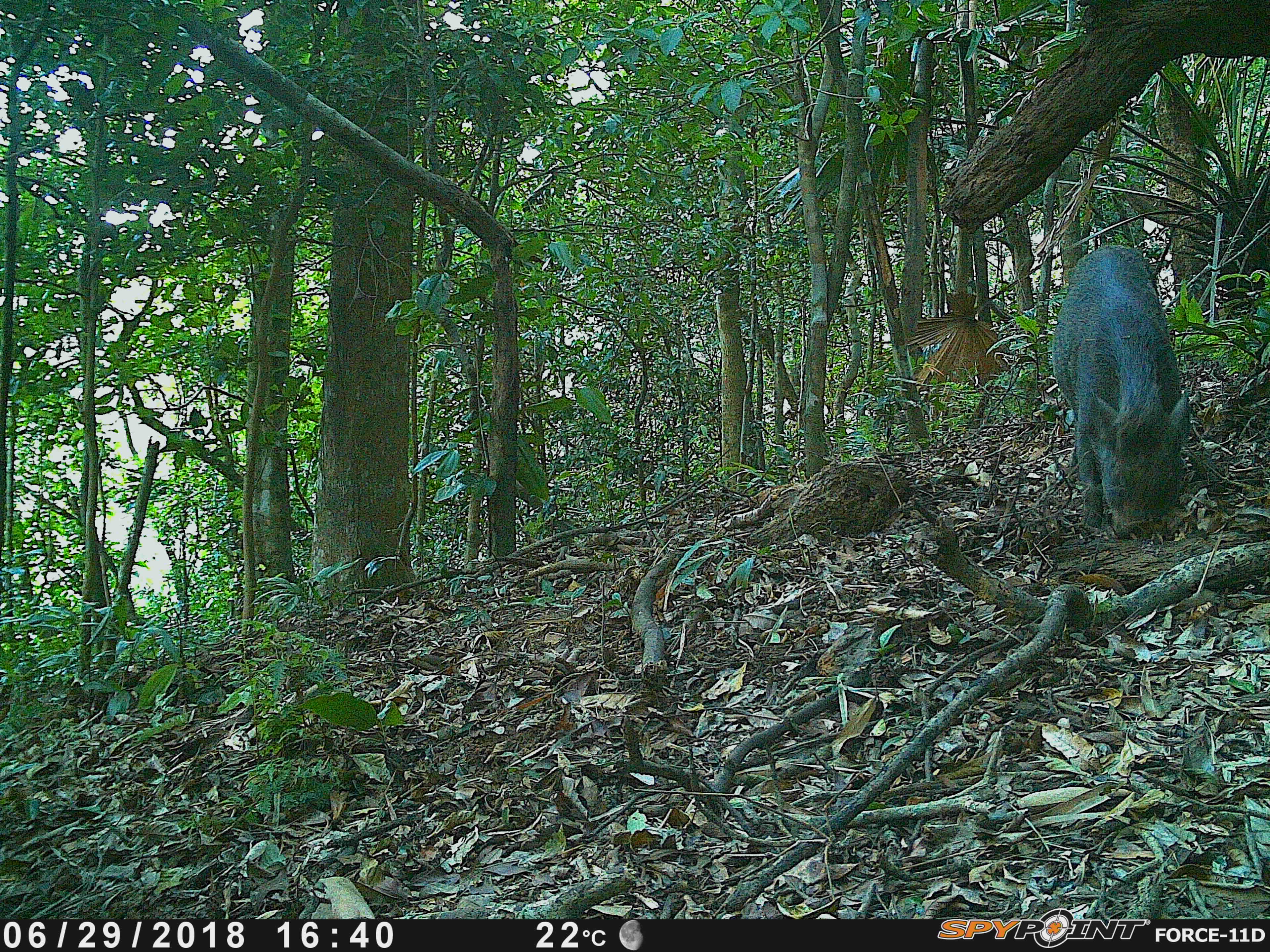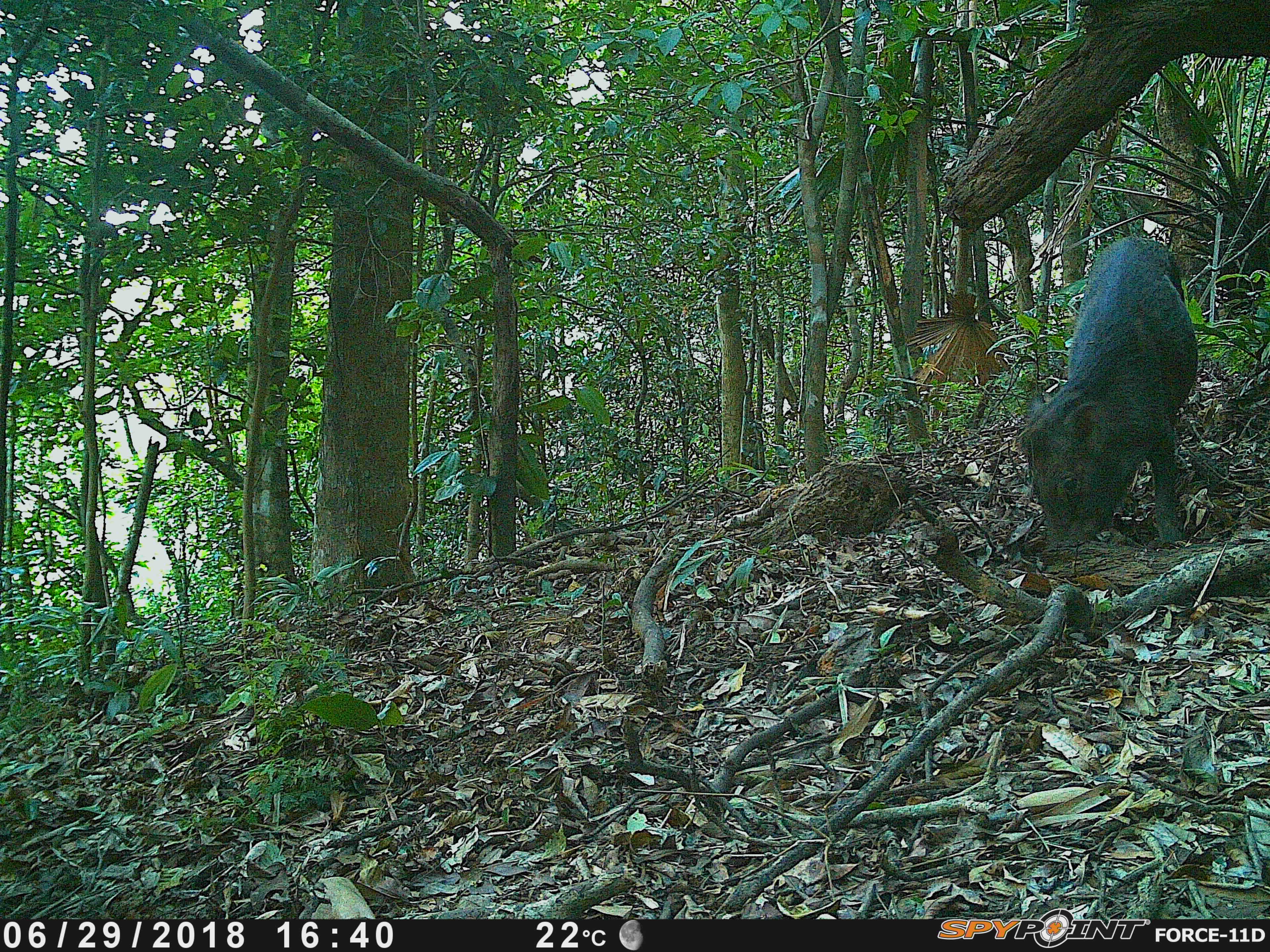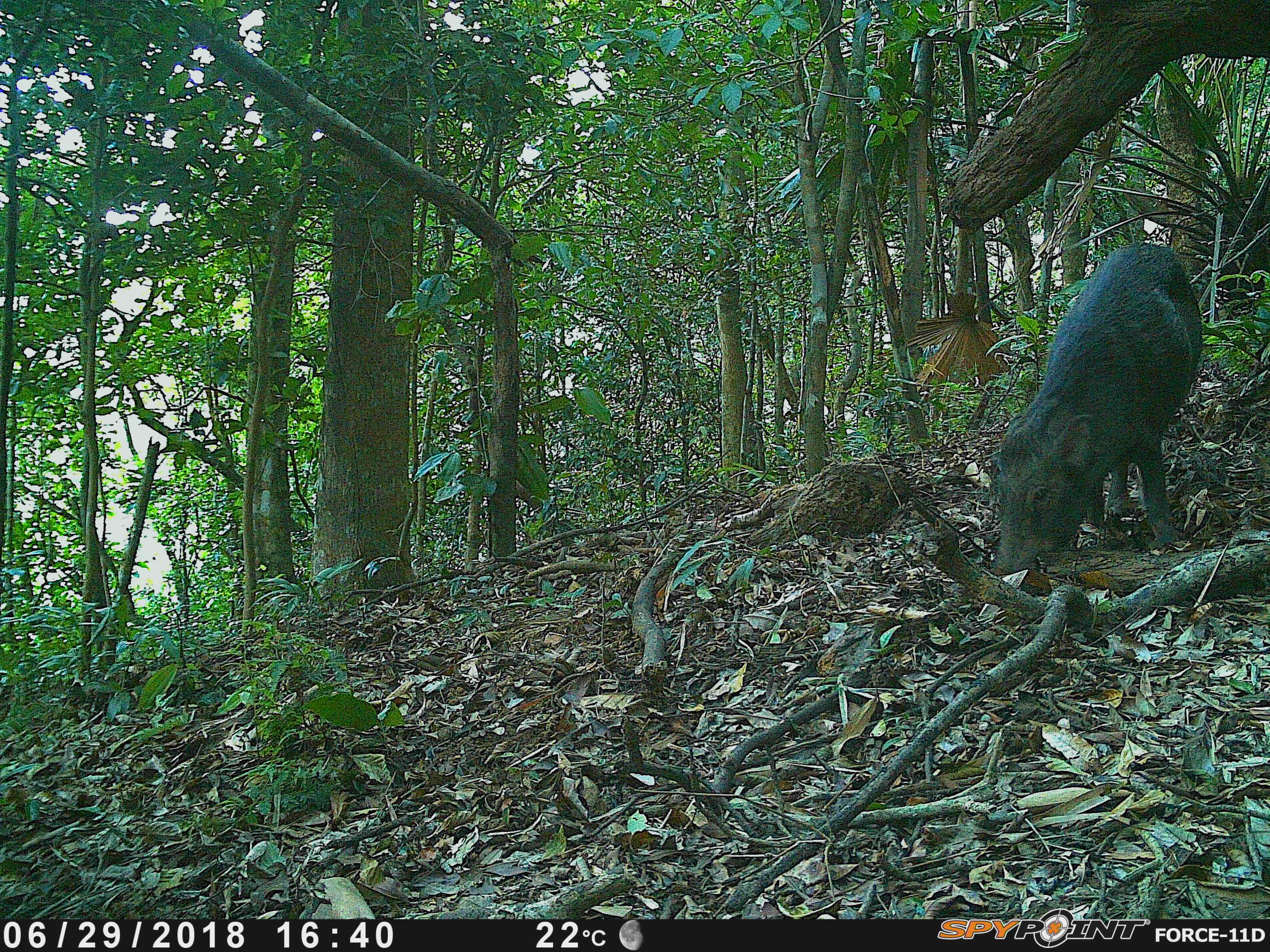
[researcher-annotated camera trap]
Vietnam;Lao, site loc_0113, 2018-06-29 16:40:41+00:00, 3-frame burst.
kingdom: Animalia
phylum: Chordata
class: Mammalia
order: Artiodactyla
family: Suidae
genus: Sus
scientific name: Sus scrofa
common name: eurasian wild pig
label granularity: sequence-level